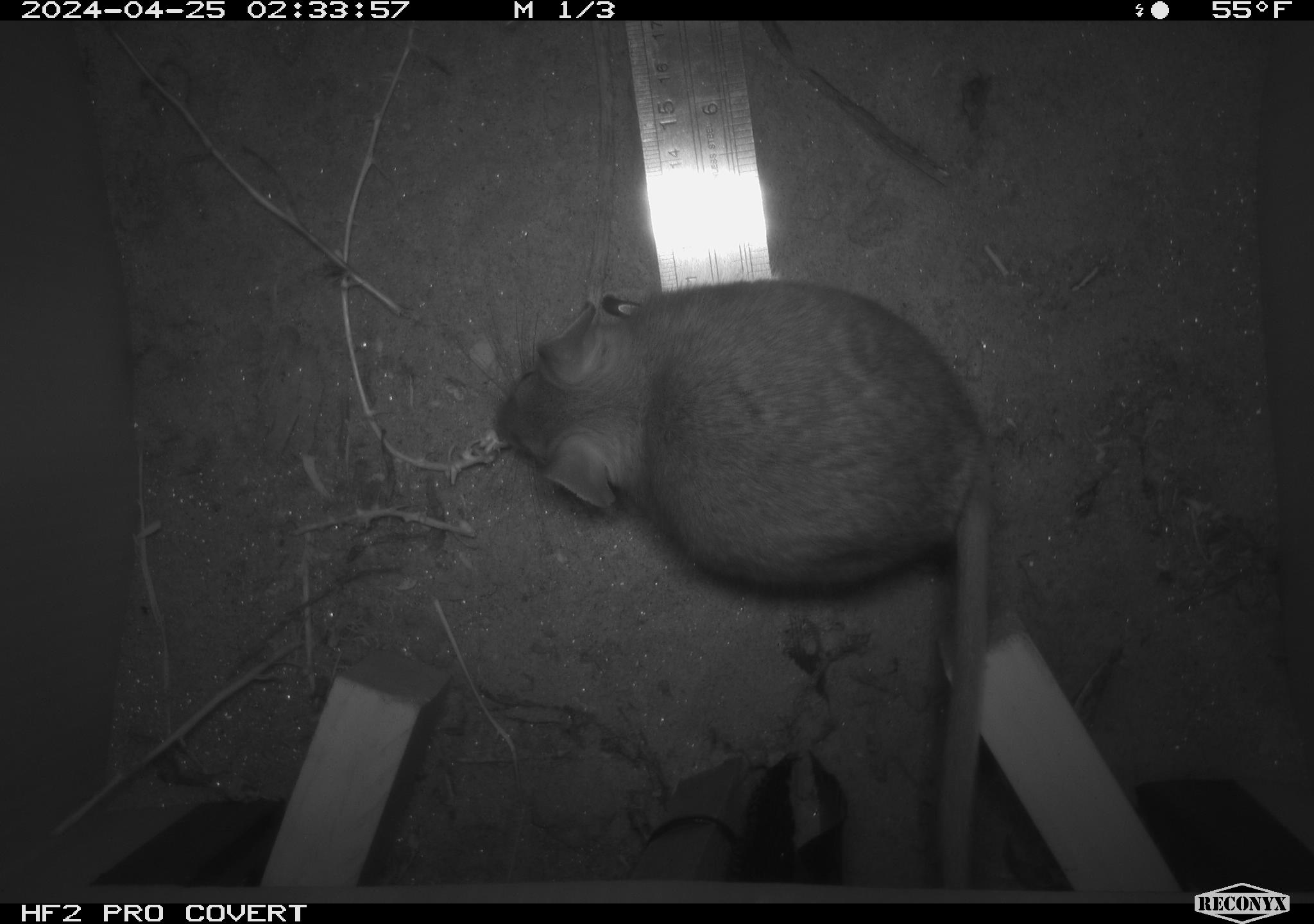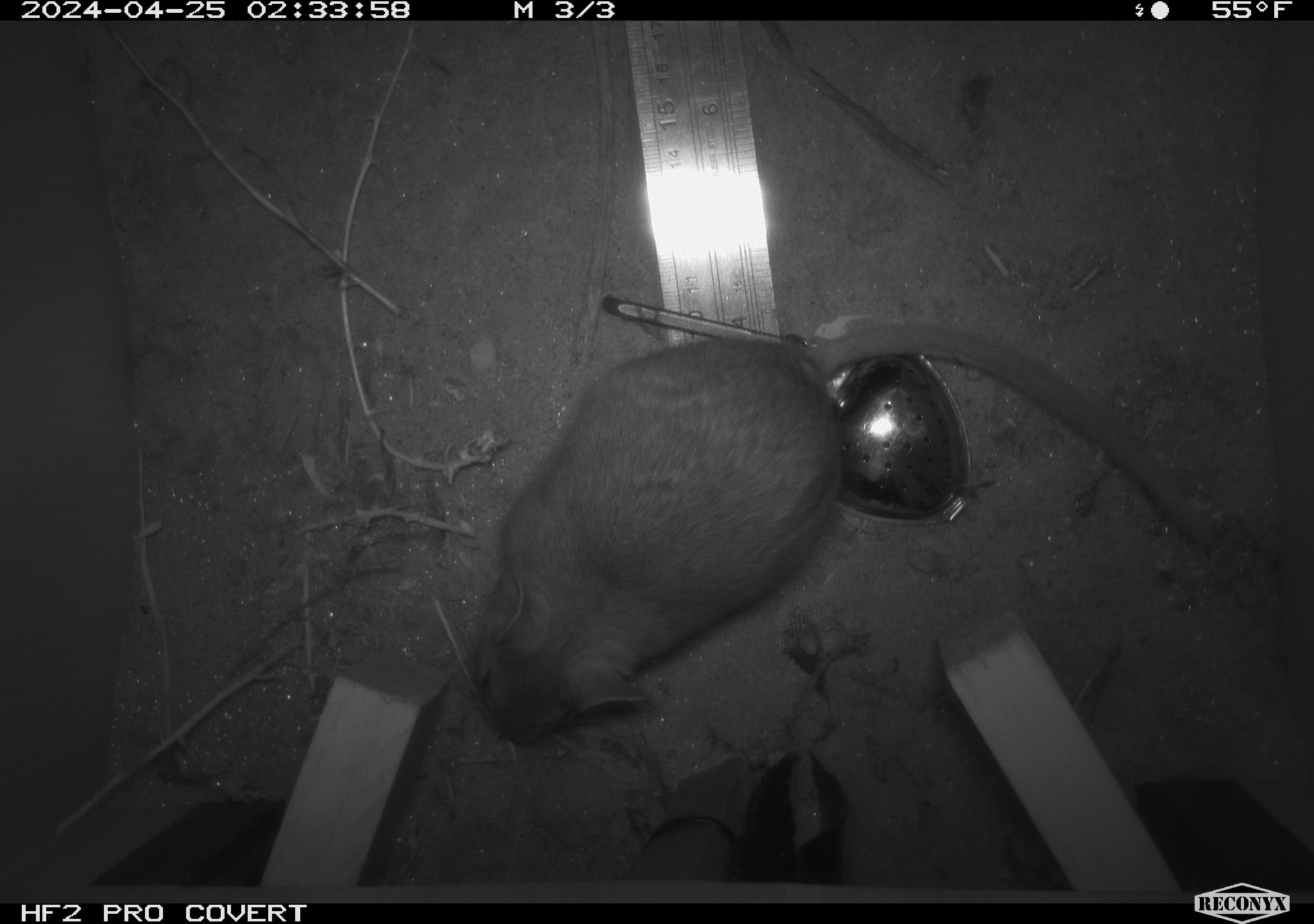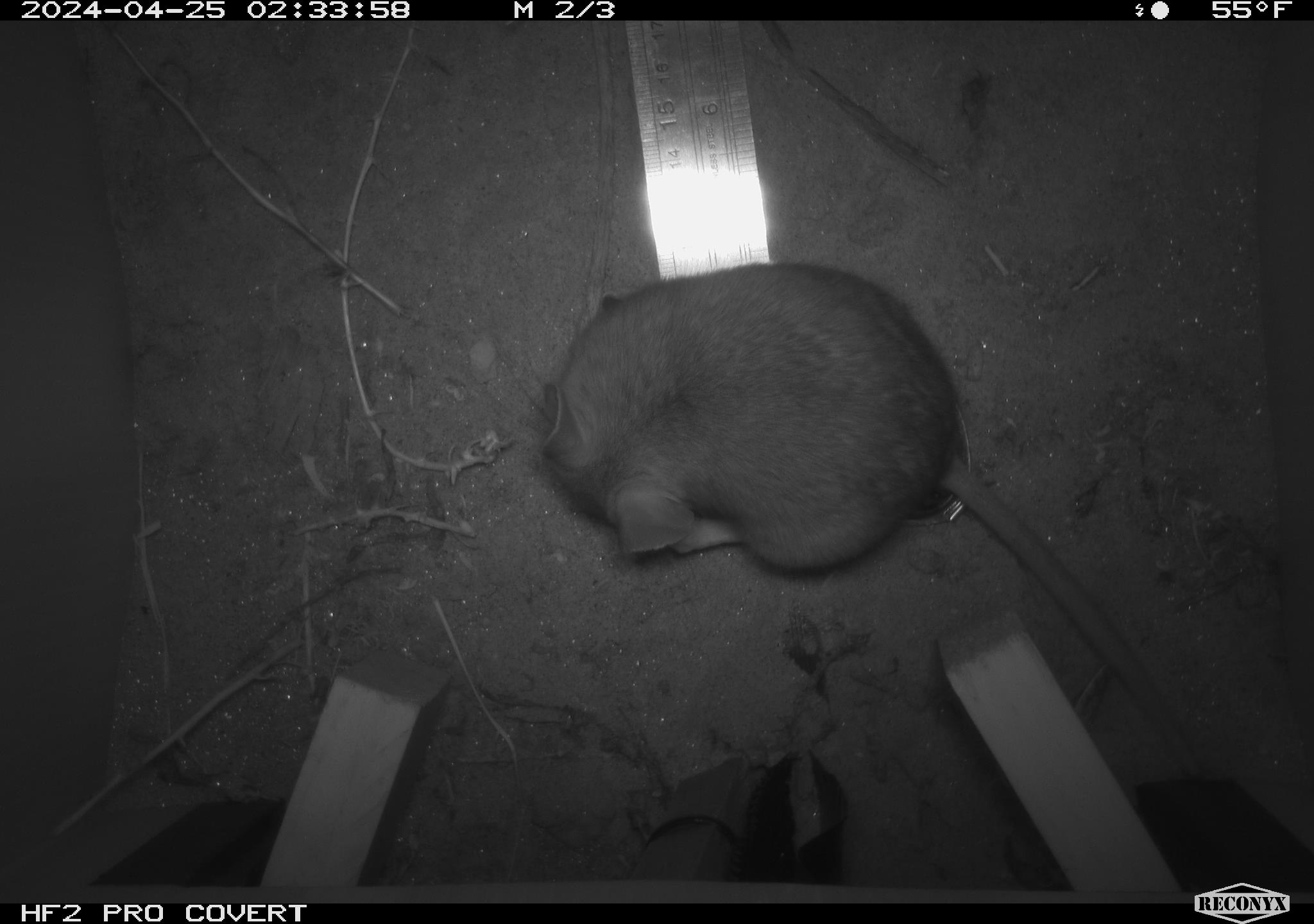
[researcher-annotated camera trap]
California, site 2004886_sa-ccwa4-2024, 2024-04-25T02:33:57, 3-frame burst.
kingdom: Animalia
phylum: Chordata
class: Mammalia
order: Rodentia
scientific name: Rodentia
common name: woodrat or rat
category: woodrat or rat species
Woodrat or rat species (woodrat or rat) (Rodentia).